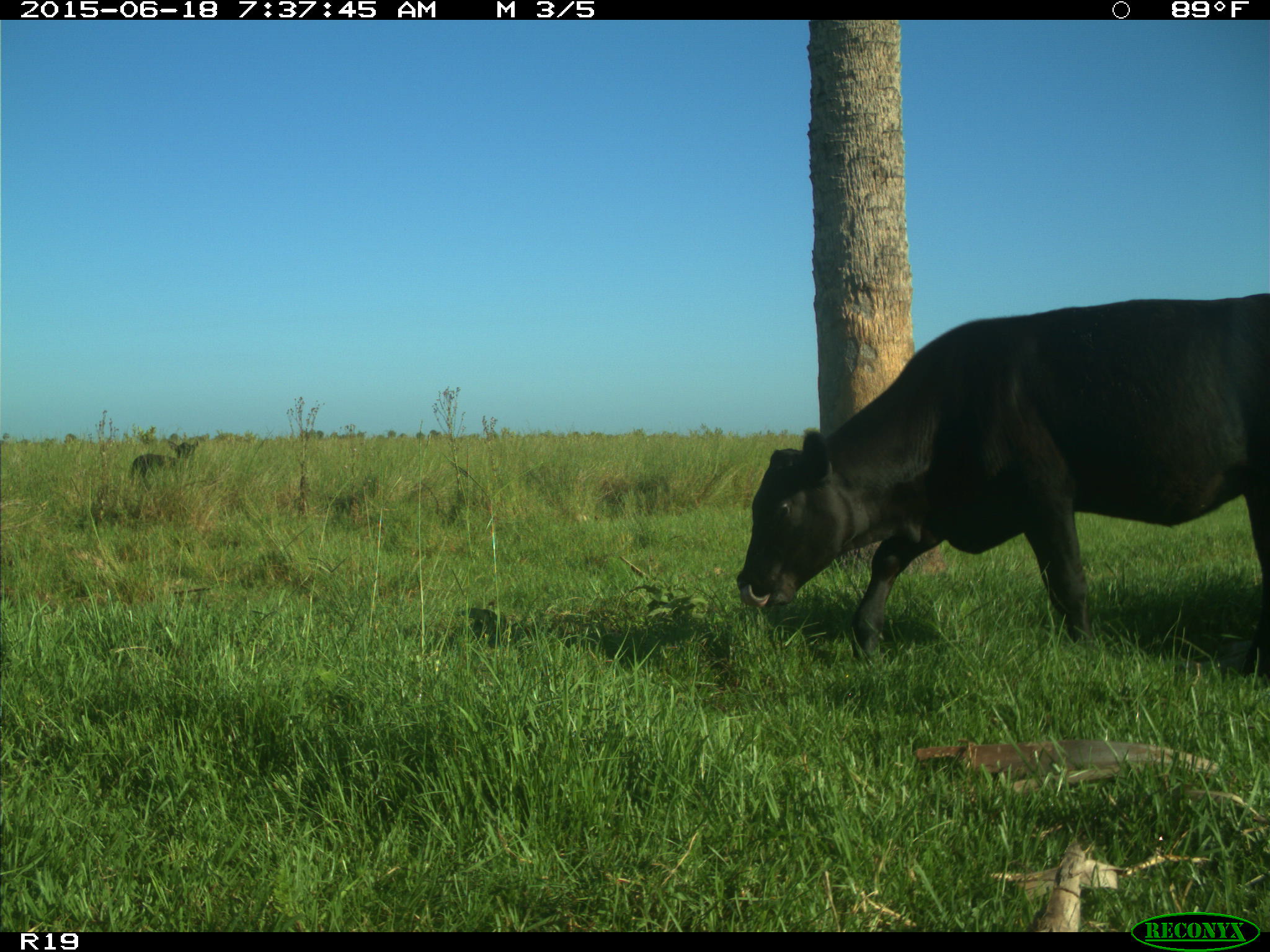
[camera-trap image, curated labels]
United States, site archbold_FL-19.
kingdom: Animalia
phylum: Chordata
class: Mammalia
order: Artiodactyla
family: Bovidae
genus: Bos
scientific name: Bos taurus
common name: domestic cow